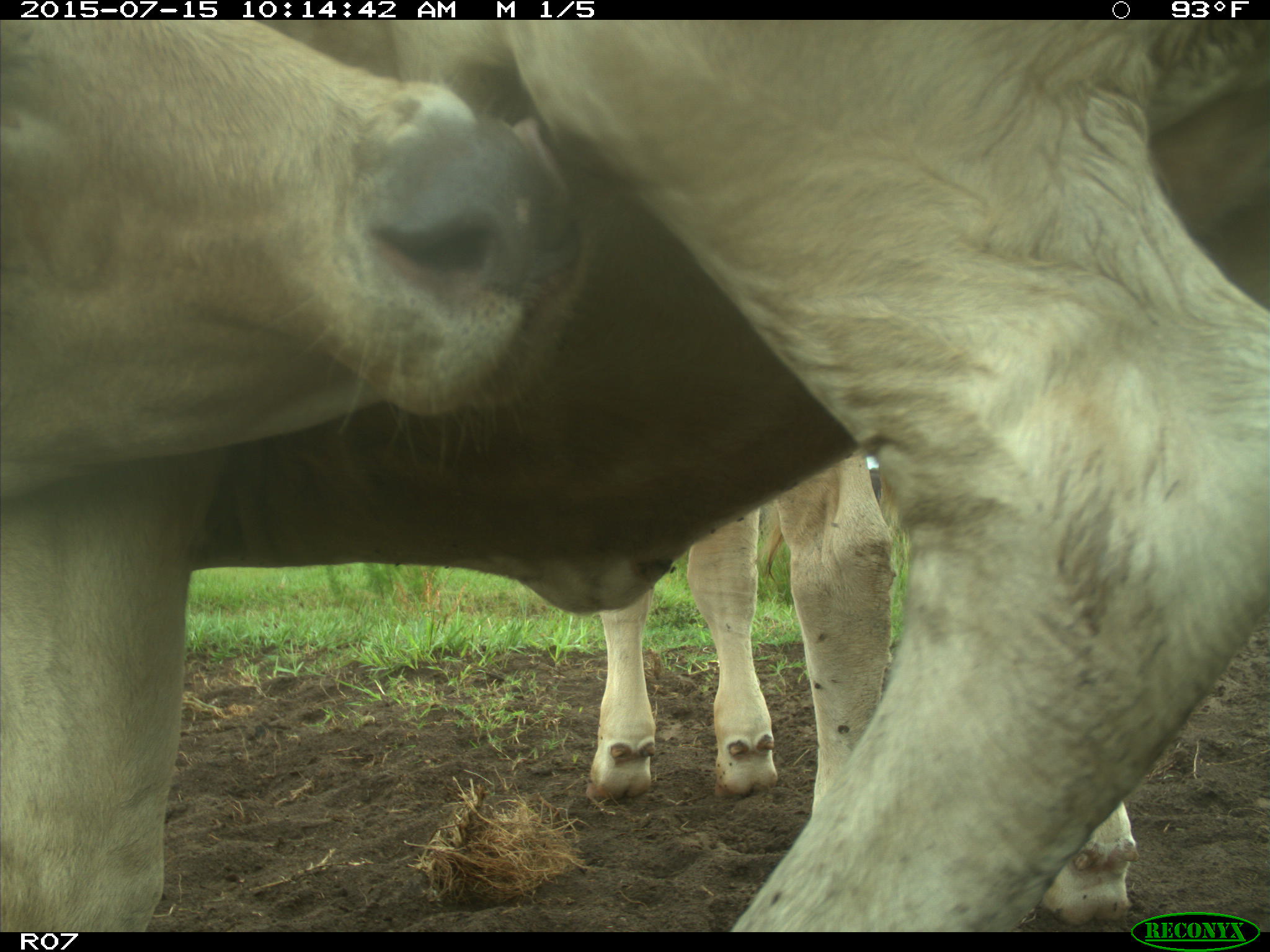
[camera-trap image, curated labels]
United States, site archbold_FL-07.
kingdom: Animalia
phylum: Chordata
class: Mammalia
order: Artiodactyla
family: Bovidae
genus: Bos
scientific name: Bos taurus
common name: domestic cow